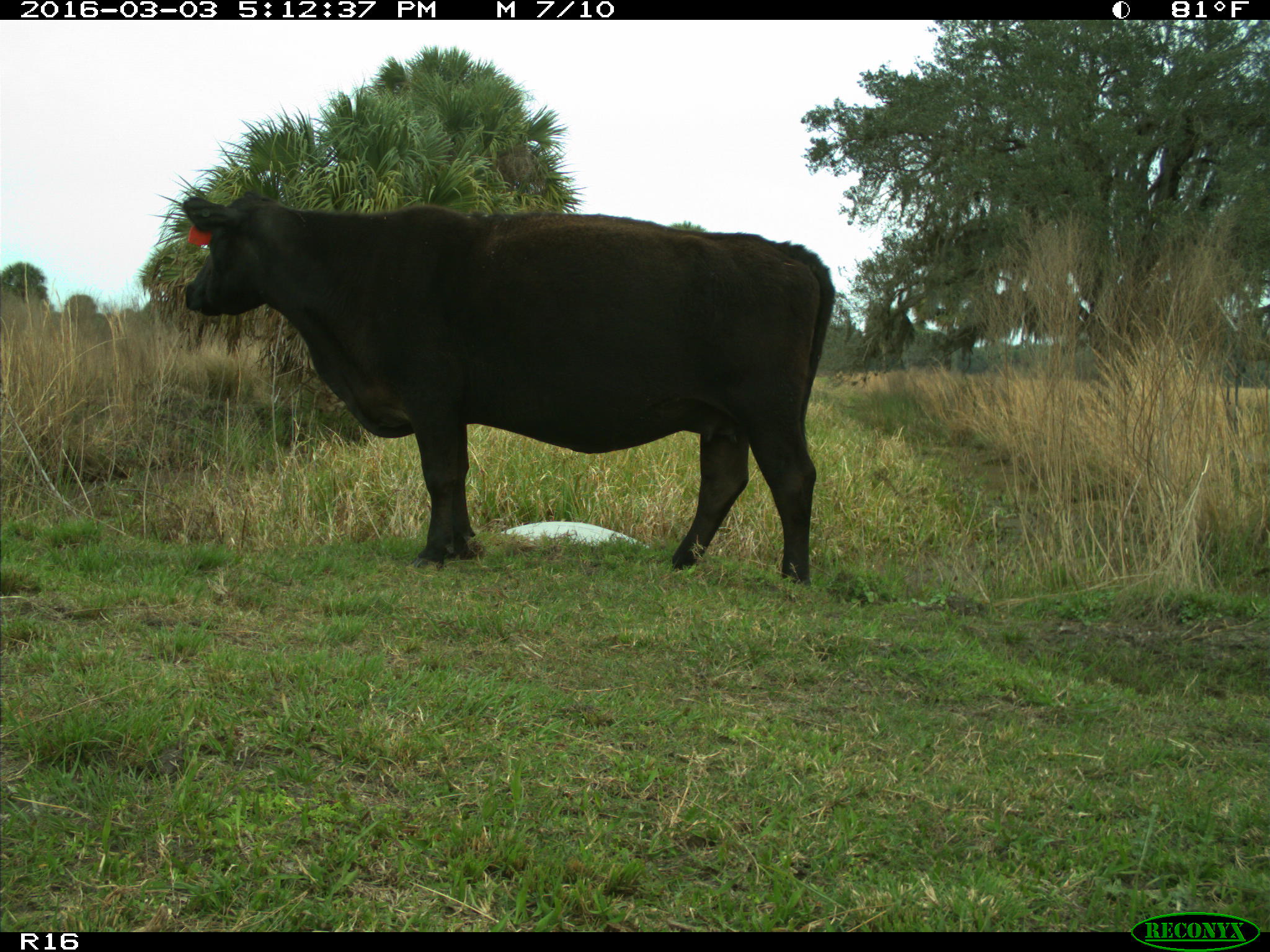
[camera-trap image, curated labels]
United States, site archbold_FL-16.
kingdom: Animalia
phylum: Chordata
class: Mammalia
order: Artiodactyla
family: Bovidae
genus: Bos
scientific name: Bos taurus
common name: domestic cow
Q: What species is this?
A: Bos taurus (domestic cow).